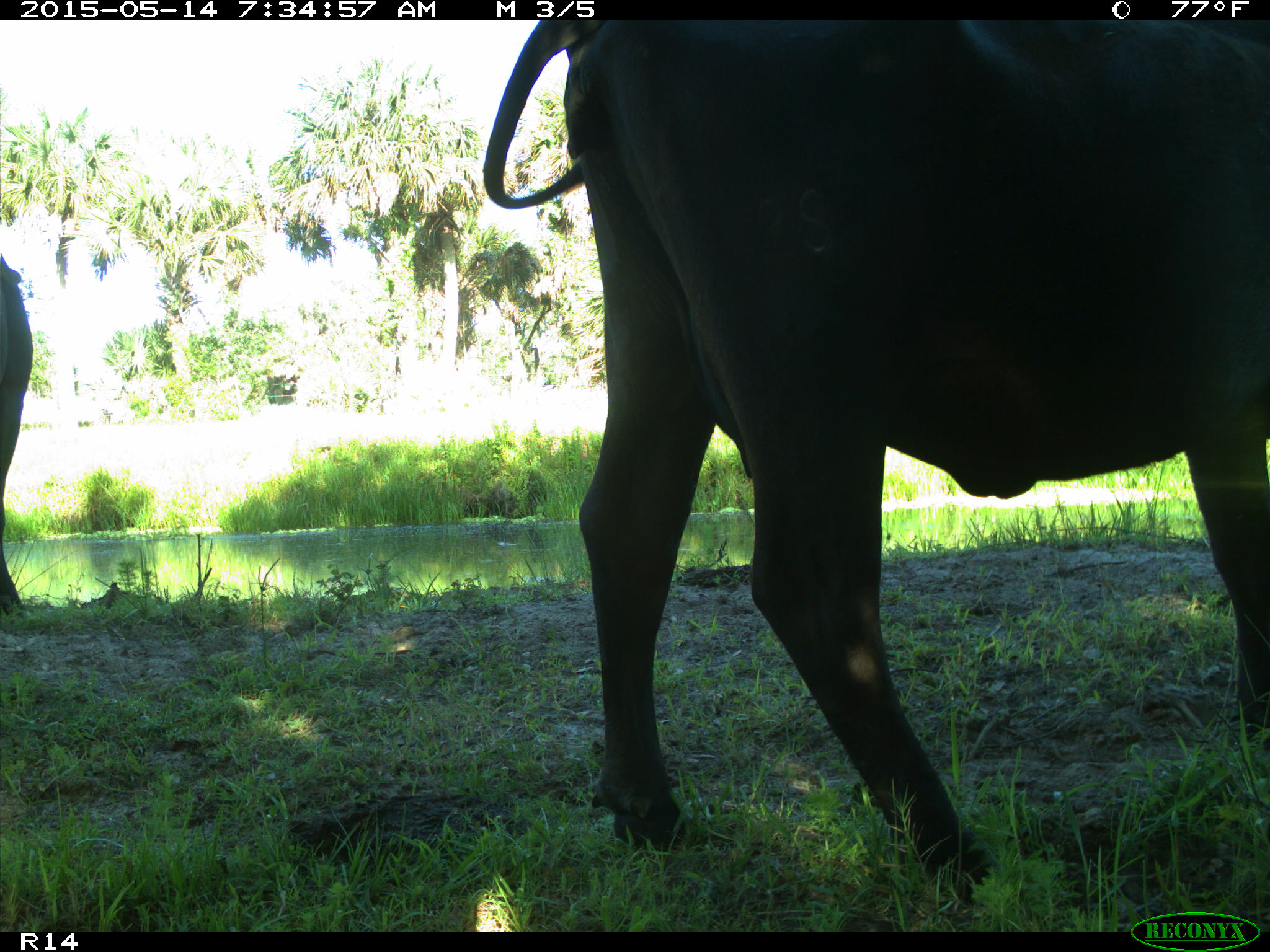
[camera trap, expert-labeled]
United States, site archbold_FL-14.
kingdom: Animalia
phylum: Chordata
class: Mammalia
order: Artiodactyla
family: Bovidae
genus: Bos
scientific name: Bos taurus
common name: domestic cow